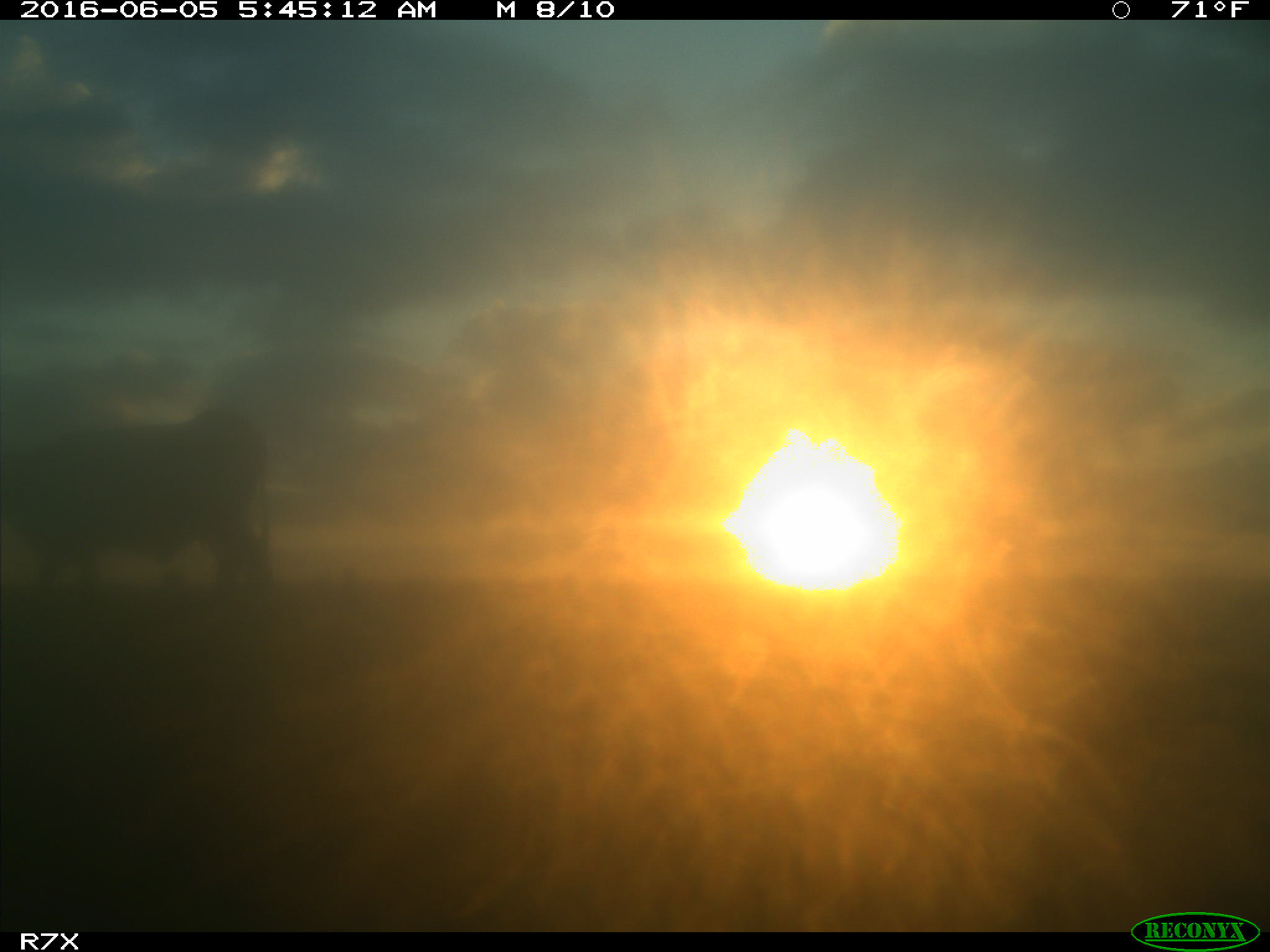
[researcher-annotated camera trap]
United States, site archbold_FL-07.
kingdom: Animalia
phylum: Chordata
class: Mammalia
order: Artiodactyla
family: Bovidae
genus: Bos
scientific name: Bos taurus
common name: domestic cow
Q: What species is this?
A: Bos taurus (domestic cow).